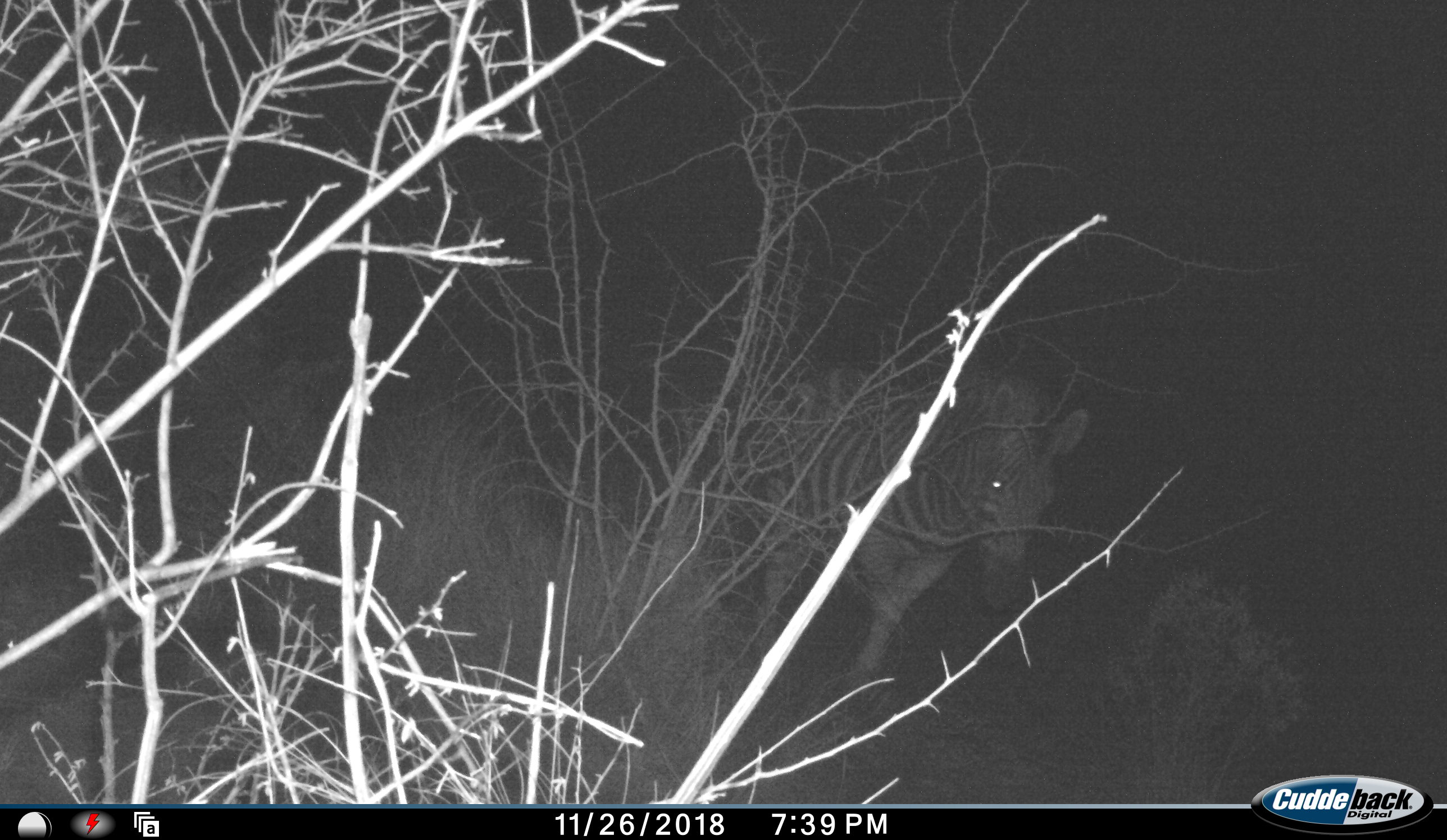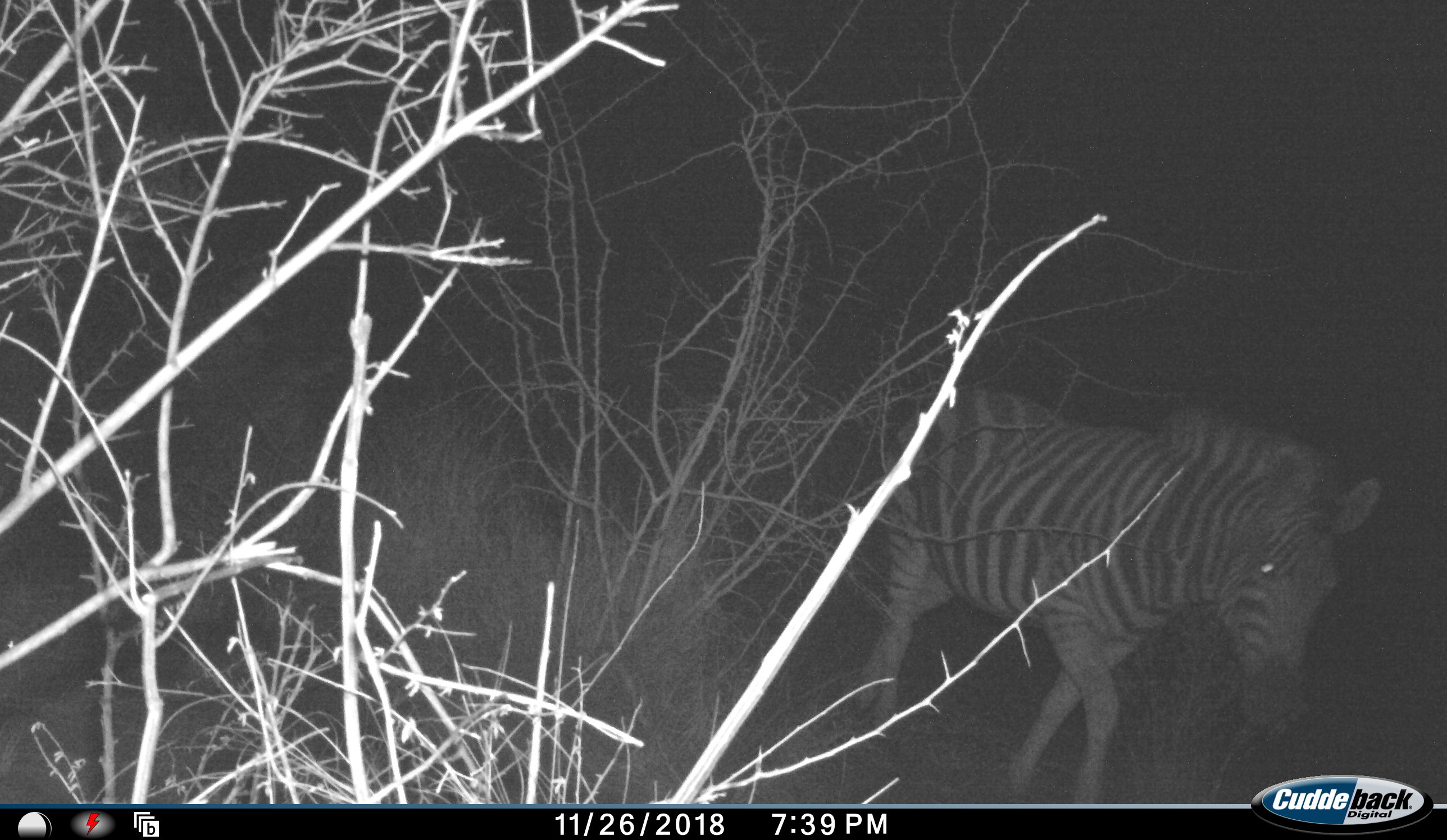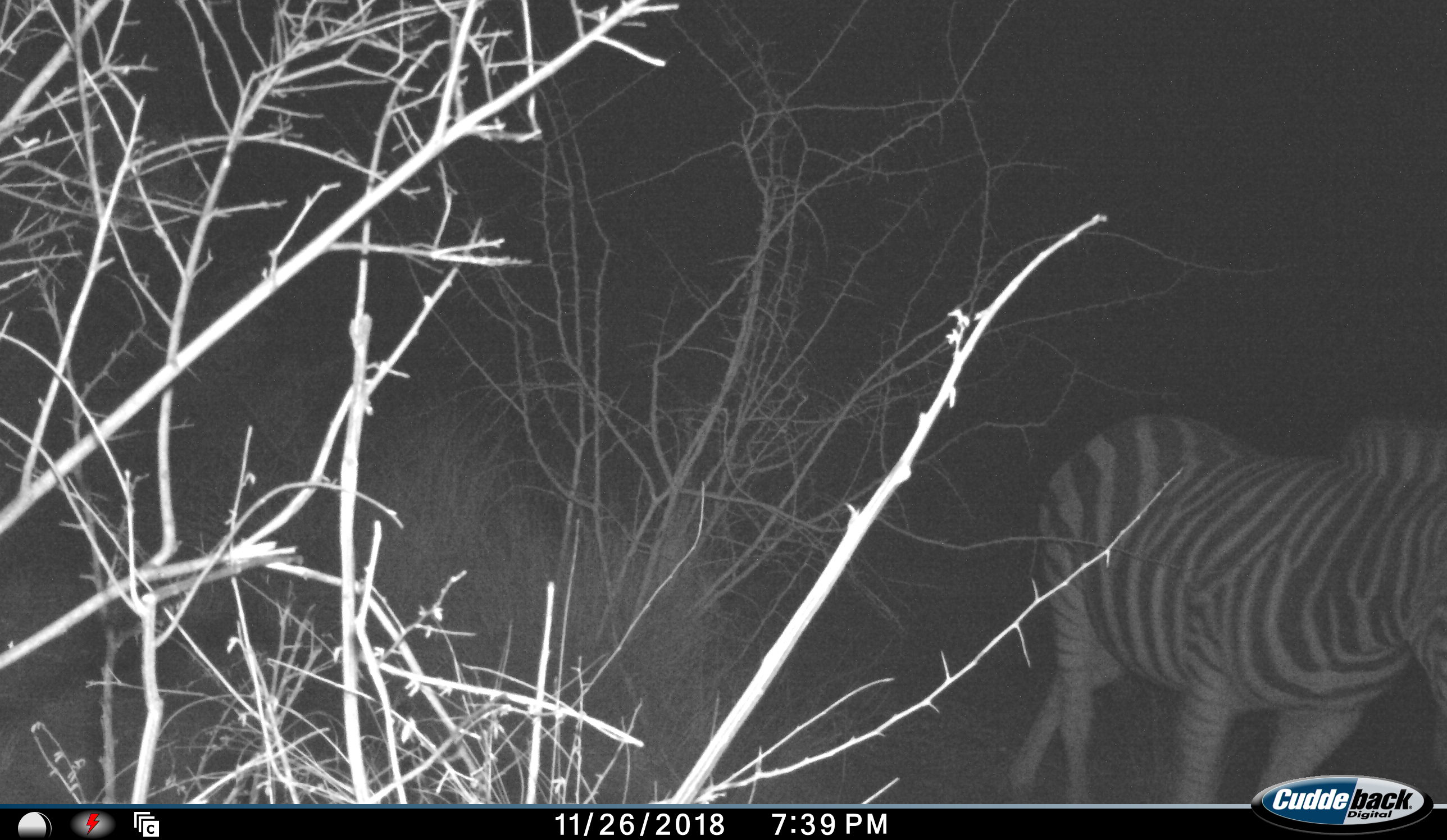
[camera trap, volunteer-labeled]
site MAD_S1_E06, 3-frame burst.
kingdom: Animalia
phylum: Chordata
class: Mammalia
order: Perissodactyla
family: Equidae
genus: Equus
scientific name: Equus quagga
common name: plains zebra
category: zebraplains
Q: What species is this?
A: Zebraplains (plains zebra) (Equus quagga).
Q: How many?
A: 1.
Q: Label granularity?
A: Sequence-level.